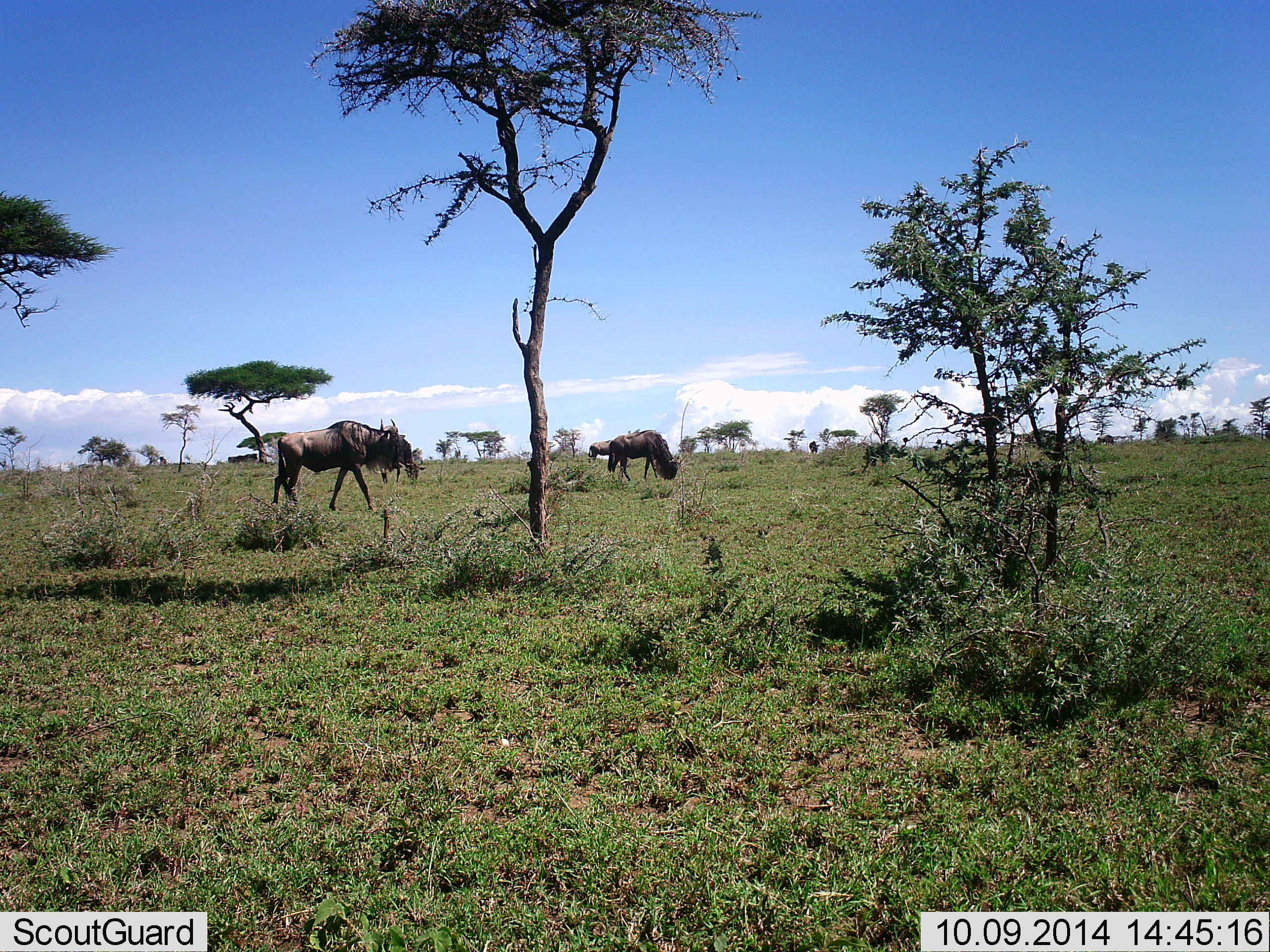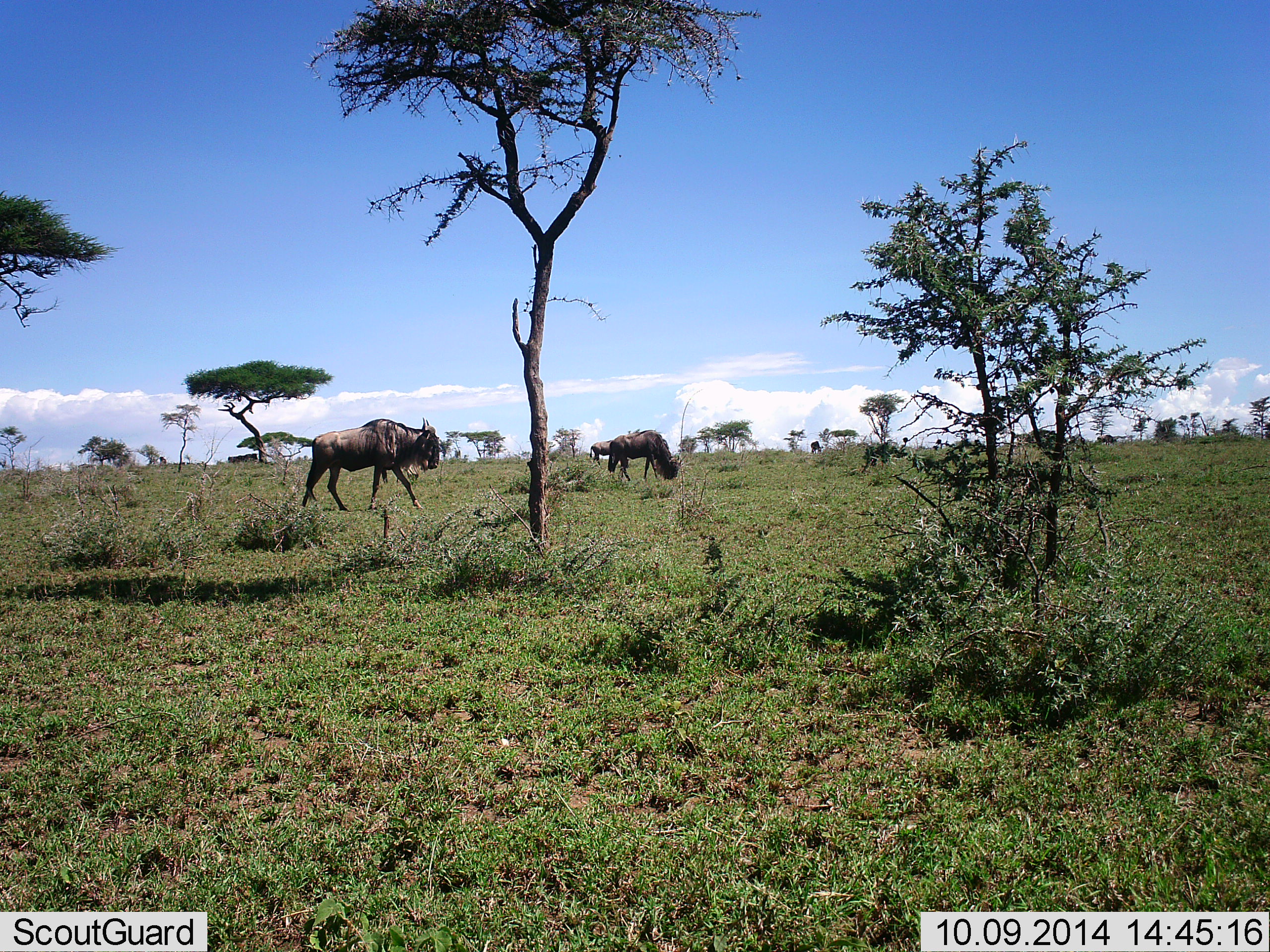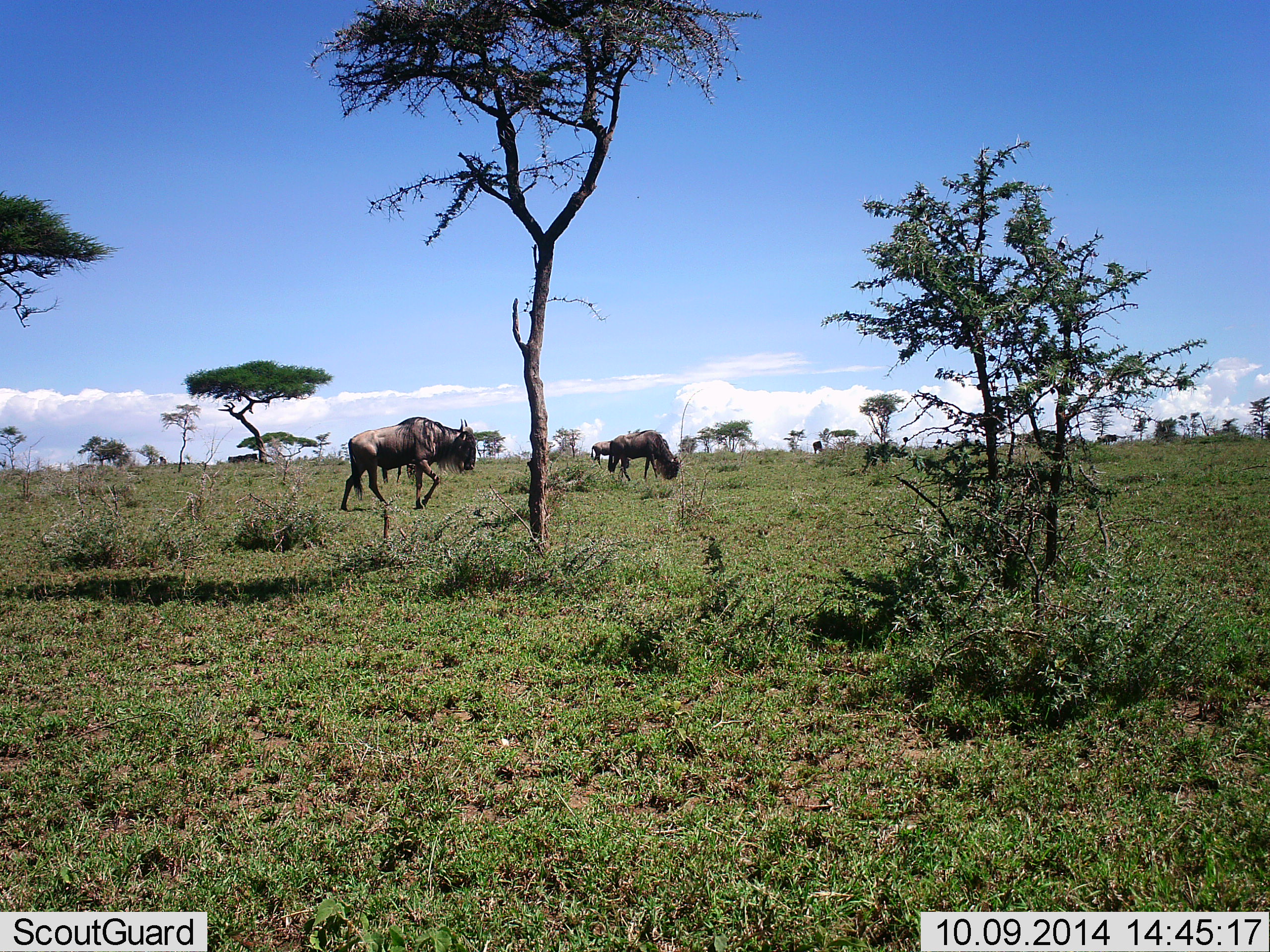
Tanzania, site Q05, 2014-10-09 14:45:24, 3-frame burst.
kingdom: Animalia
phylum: Chordata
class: Mammalia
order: Artiodactyla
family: Bovidae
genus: Connochaetes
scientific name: Connochaetes taurinus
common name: blue wildebeest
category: wildebeest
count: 5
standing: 20%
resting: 0%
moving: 70%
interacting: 0%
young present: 0%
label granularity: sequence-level